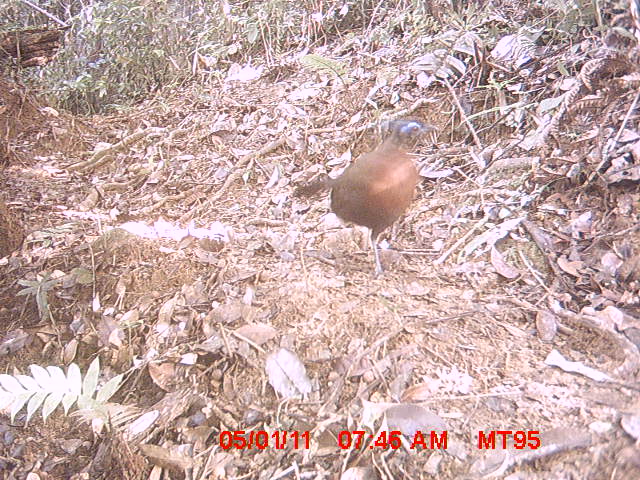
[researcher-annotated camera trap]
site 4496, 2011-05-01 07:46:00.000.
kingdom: Animalia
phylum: Chordata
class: Aves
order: Cuculiformes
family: Cuculidae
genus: Coua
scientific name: Coua serriana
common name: red-breasted coua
Coua serriana (red-breasted coua), count 1.